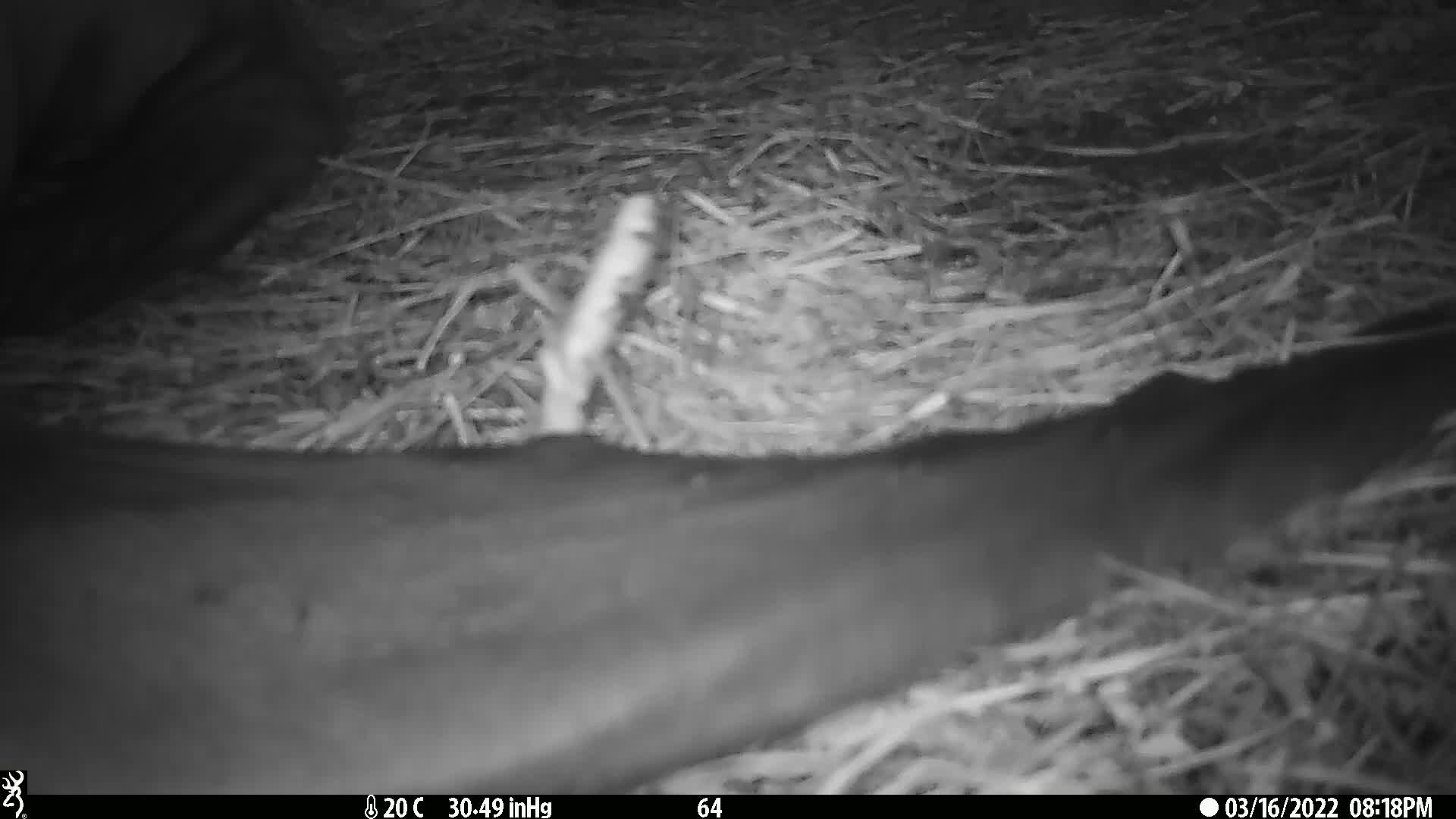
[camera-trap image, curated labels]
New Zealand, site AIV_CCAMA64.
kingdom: Animalia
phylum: Chordata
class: Mammalia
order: Carnivora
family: Otariidae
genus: Phocarctos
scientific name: Phocarctos hookeri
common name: new zealand sea lion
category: sealion